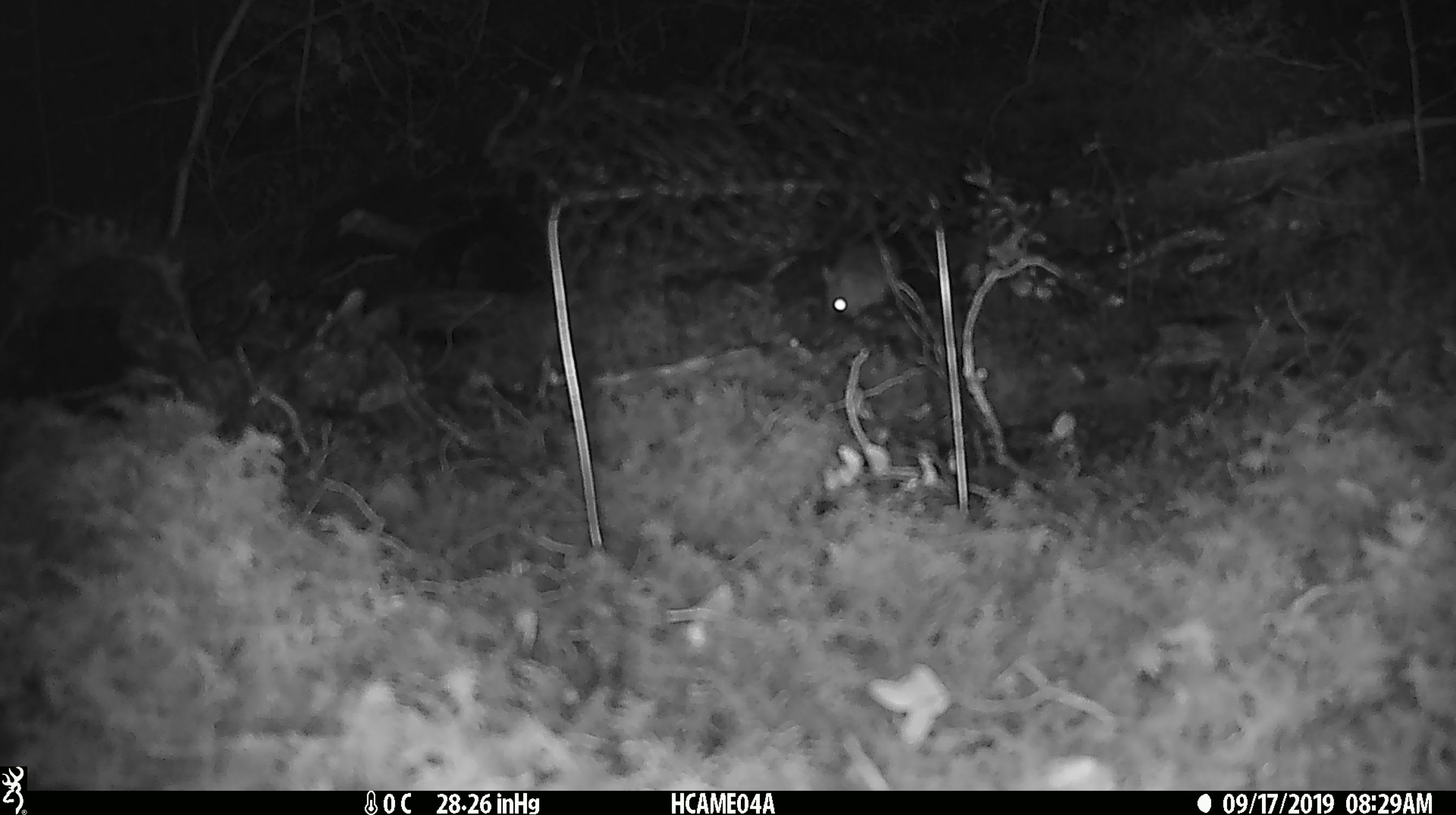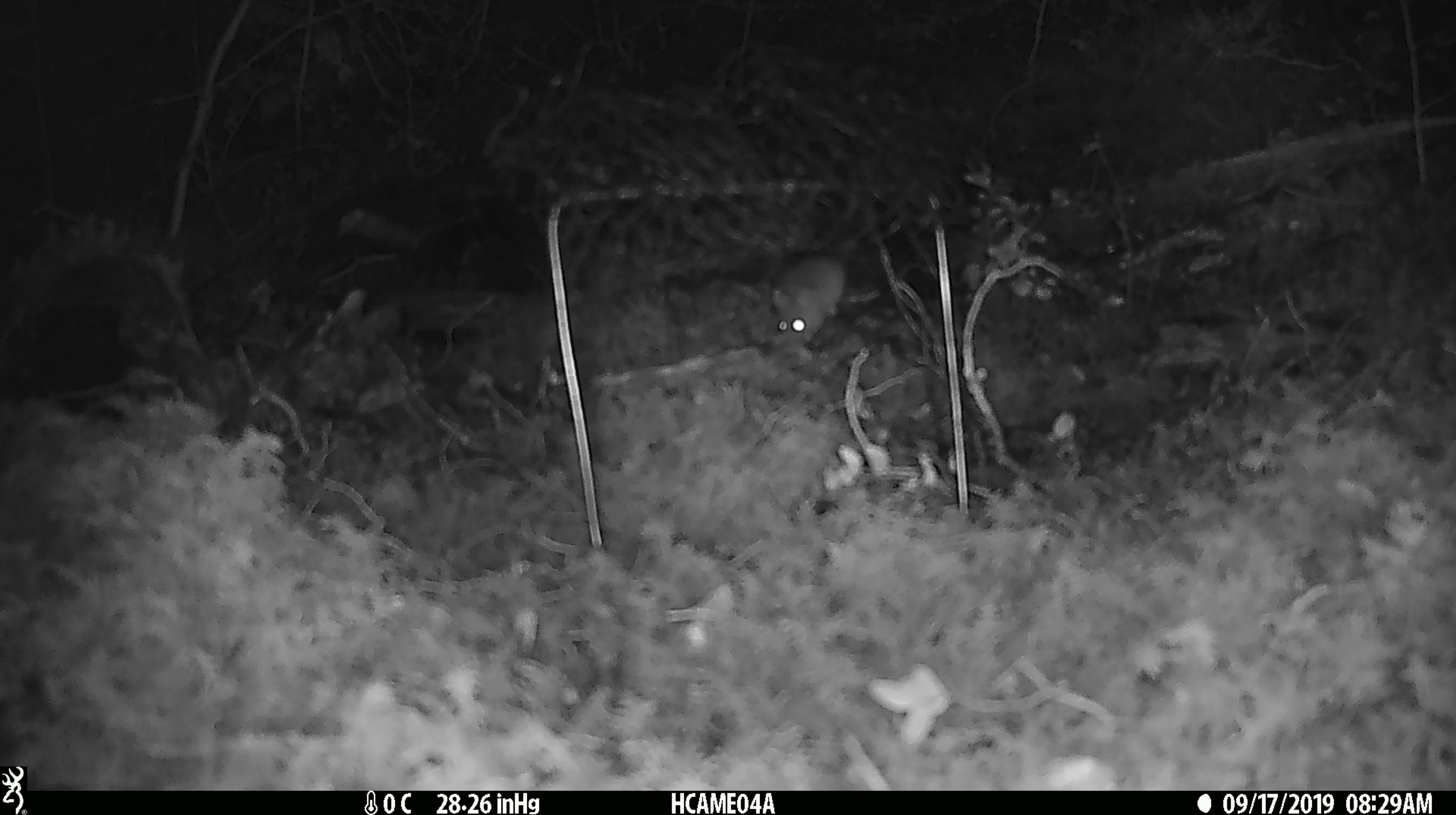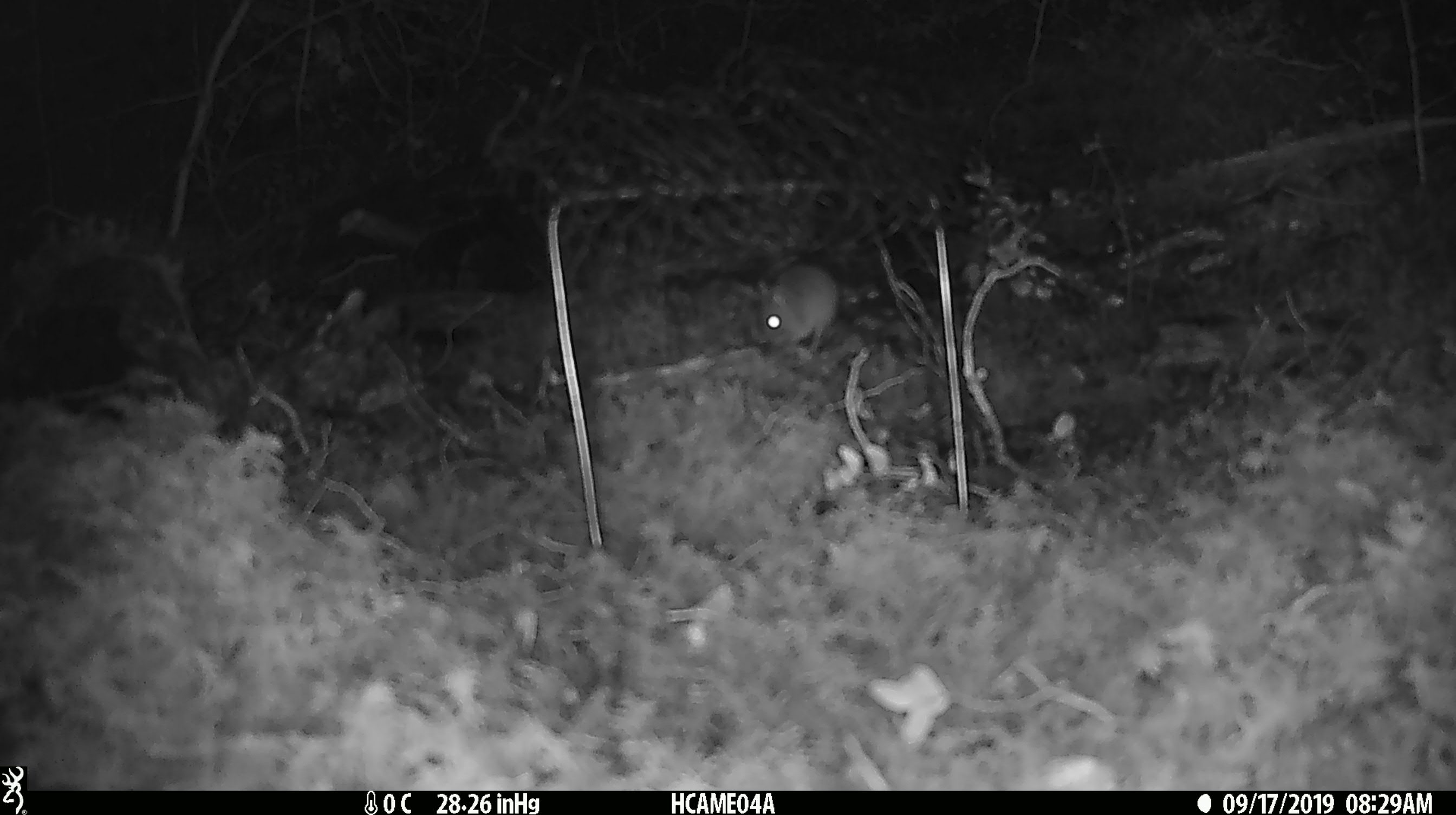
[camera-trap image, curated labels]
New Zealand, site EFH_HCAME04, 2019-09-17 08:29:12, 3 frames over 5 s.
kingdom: Animalia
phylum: Chordata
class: Mammalia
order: Rodentia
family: Muridae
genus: Mus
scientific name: Mus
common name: mouse